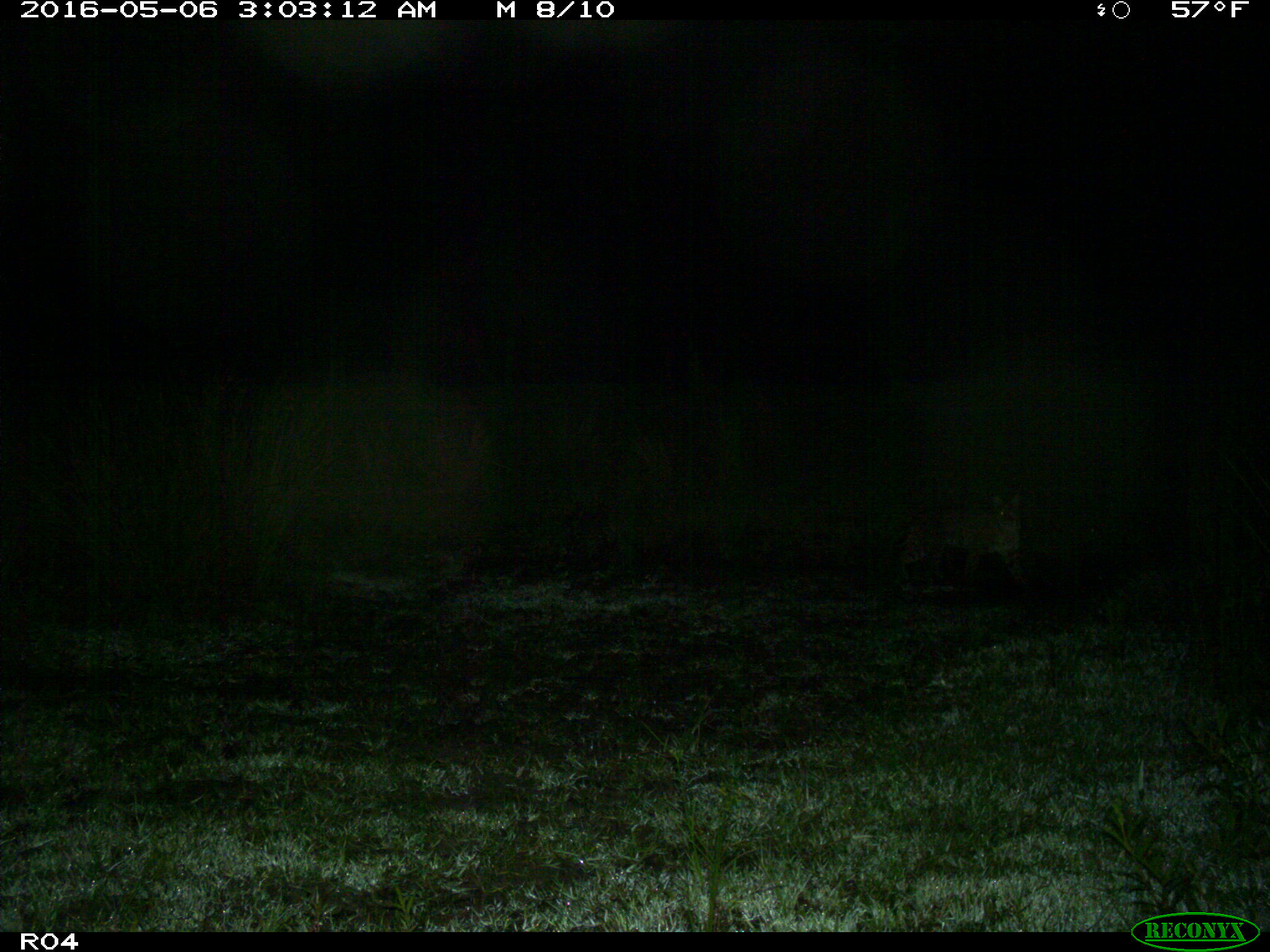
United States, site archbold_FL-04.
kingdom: Animalia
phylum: Chordata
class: Mammalia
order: Carnivora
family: Felidae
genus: Lynx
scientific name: Lynx rufus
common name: bobcat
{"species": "Lynx rufus (bobcat)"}